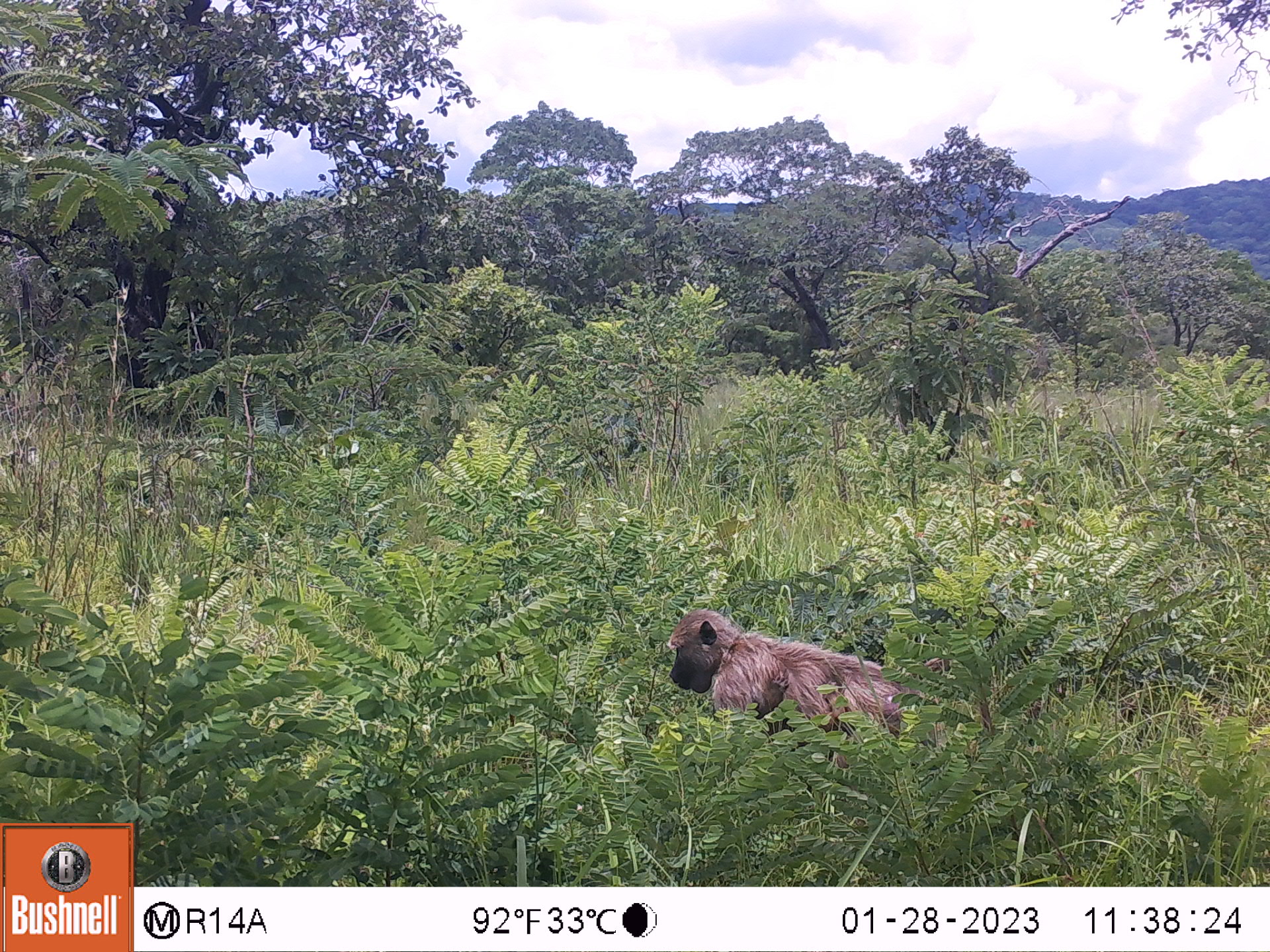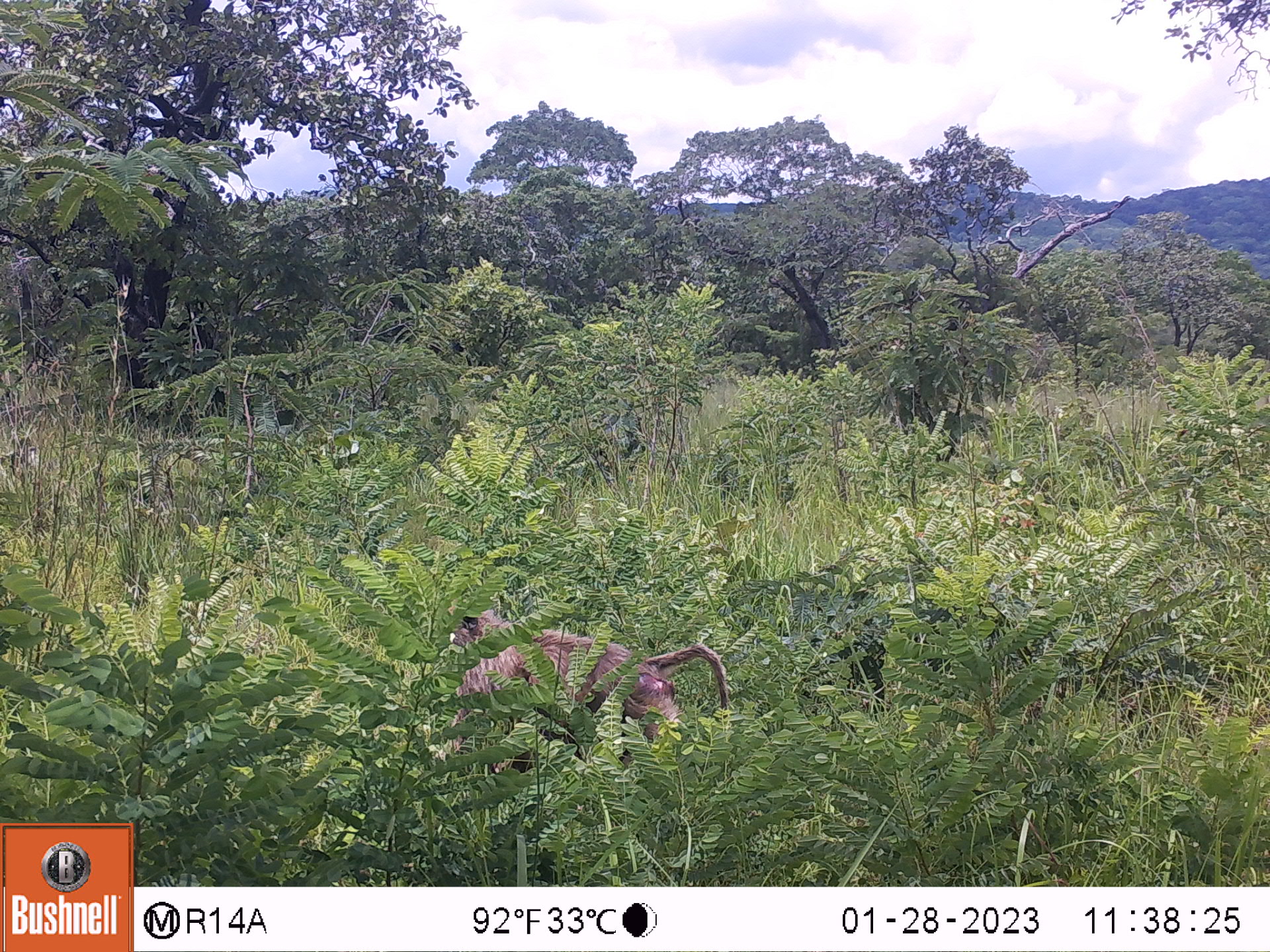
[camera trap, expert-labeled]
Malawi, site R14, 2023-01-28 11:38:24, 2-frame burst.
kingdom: Animalia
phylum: Chordata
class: Mammalia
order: Primates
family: Cercopithecidae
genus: Papio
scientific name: Papio cynocephalus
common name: yellow baboon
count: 1